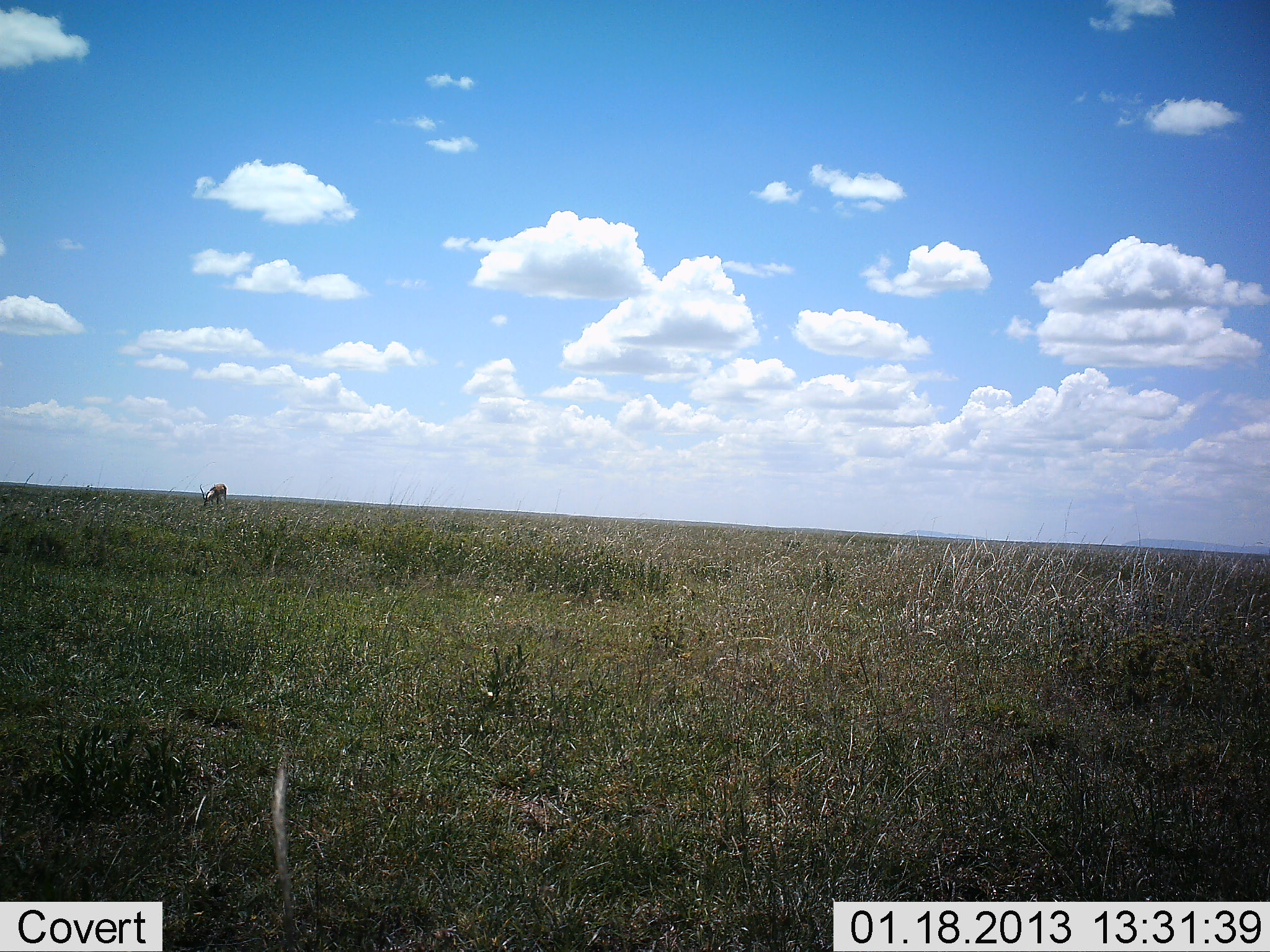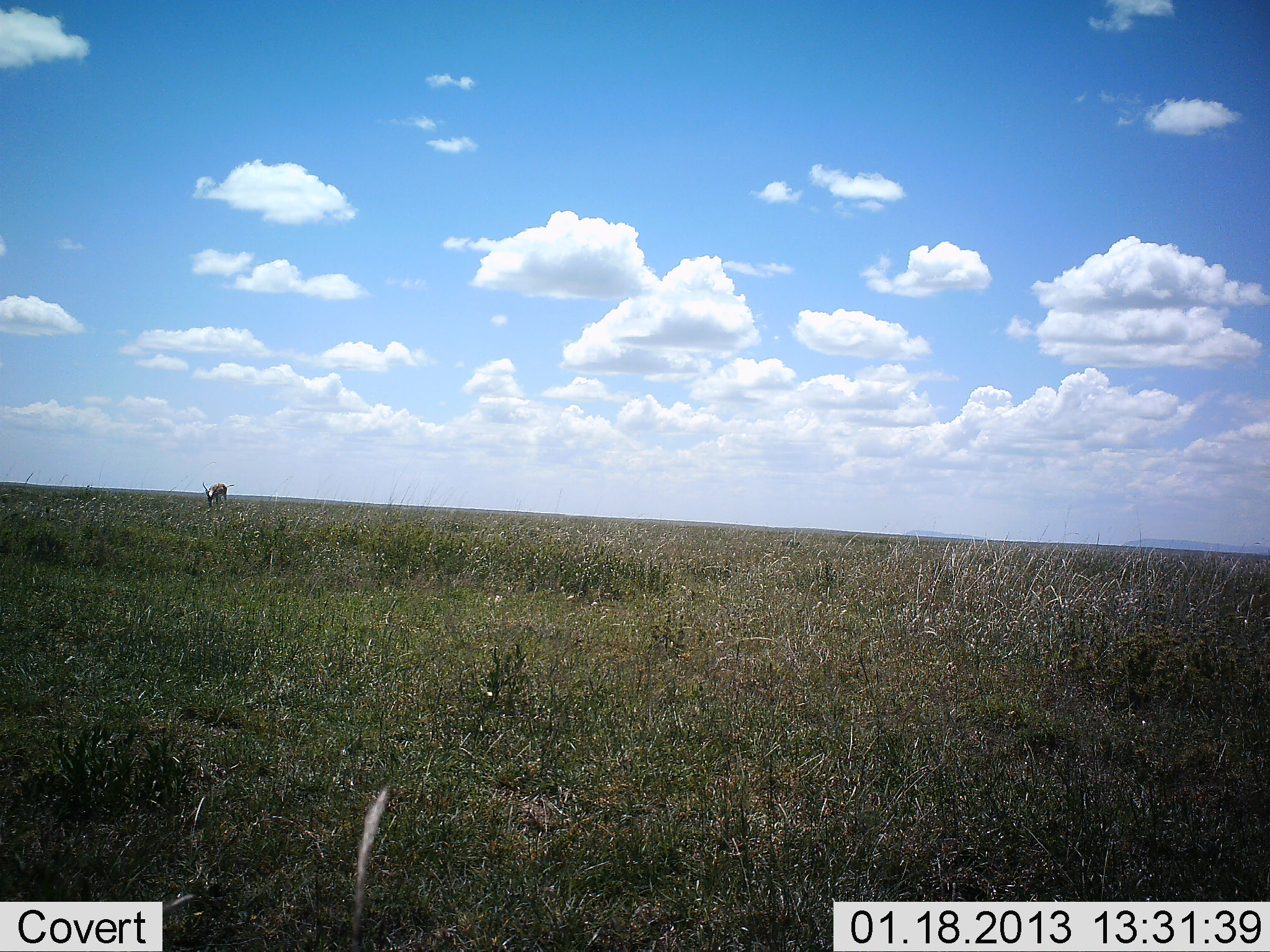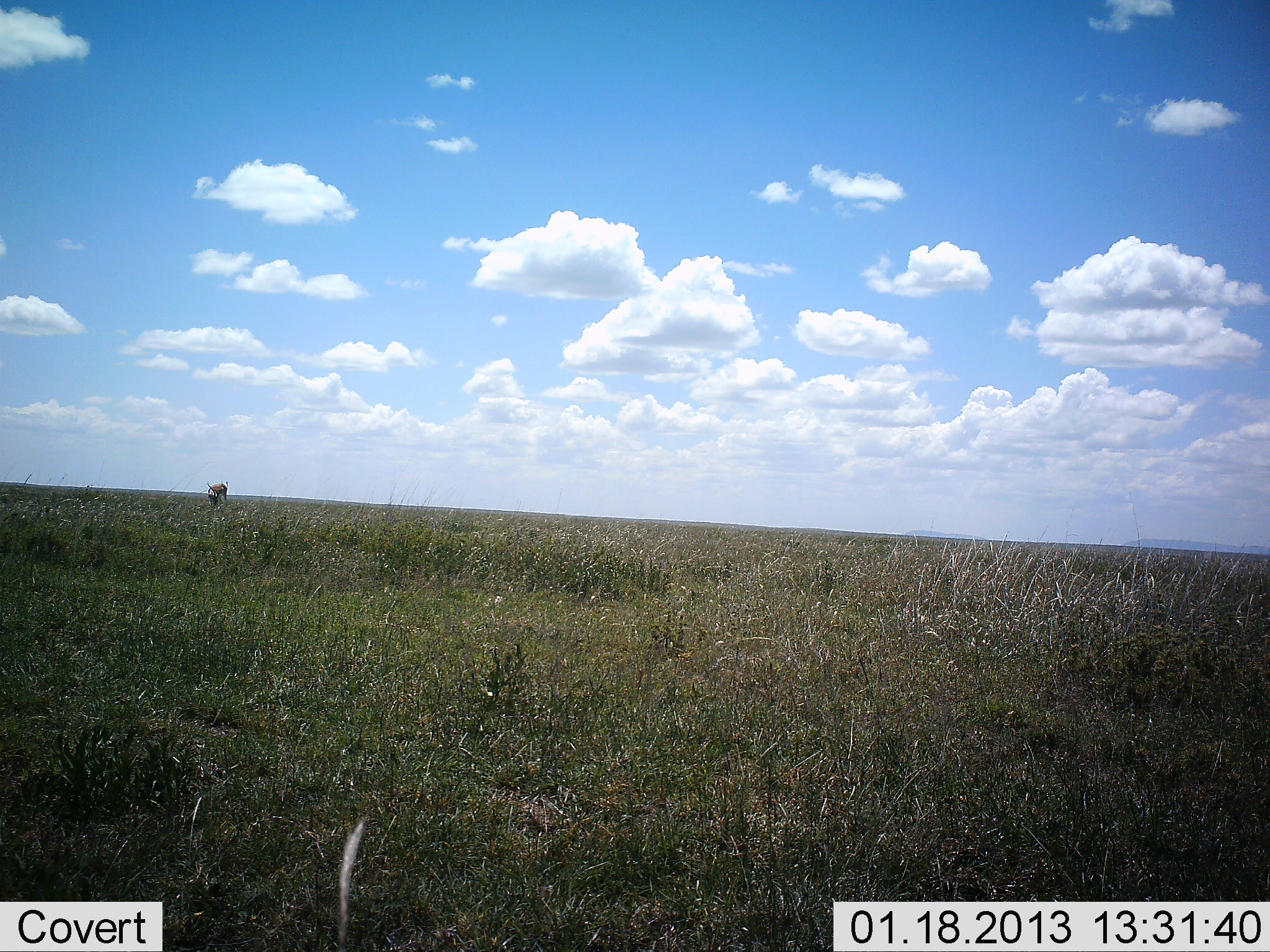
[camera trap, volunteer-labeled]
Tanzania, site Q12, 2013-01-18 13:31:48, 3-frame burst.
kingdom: Animalia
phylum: Chordata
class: Mammalia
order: Artiodactyla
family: Bovidae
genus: Aepyceros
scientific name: Aepyceros melampus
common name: impala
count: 1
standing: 17%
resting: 0%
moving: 0%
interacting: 0%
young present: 0%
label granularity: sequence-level